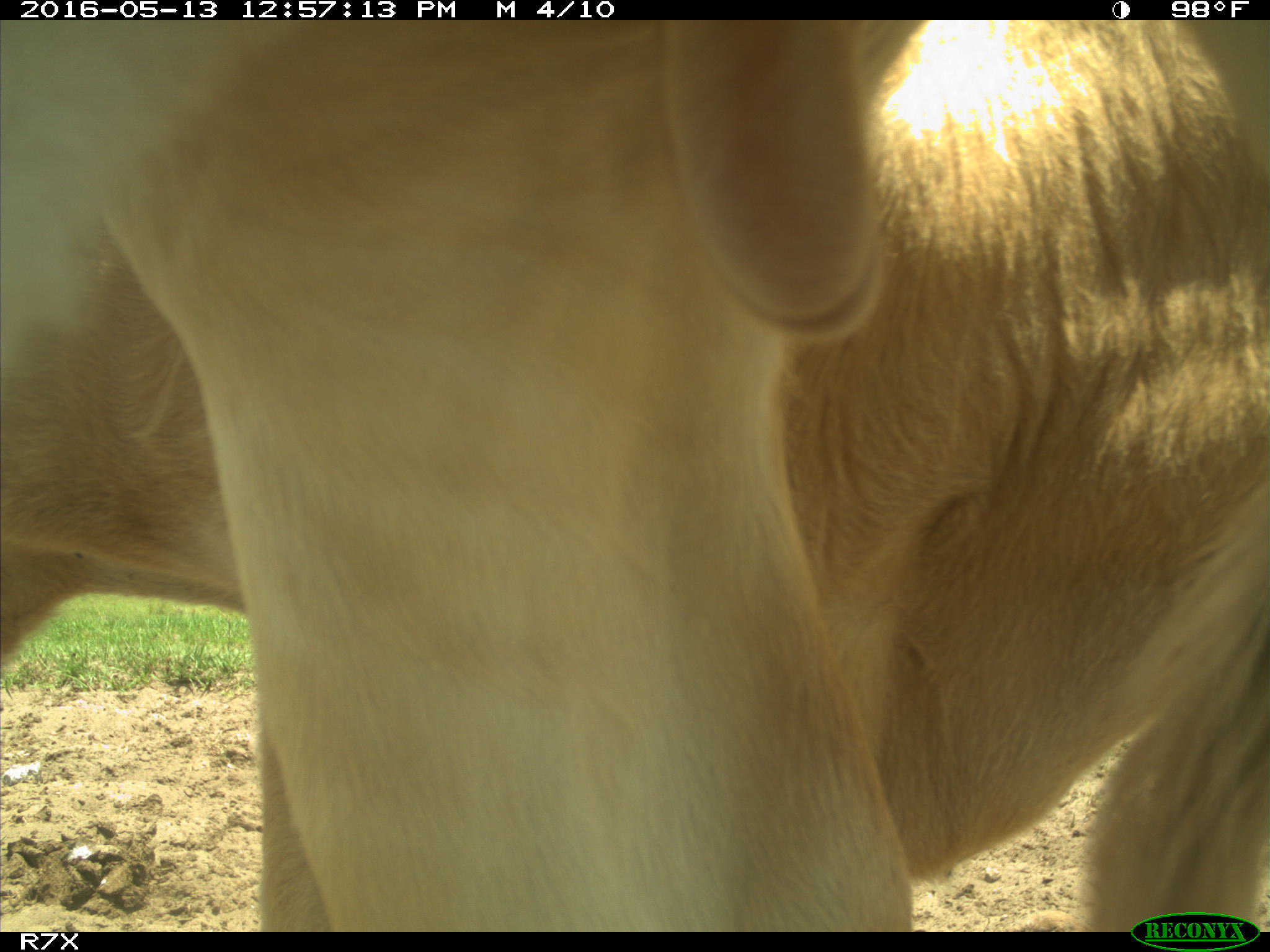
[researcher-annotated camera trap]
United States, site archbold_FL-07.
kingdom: Animalia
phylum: Chordata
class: Mammalia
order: Artiodactyla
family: Bovidae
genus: Bos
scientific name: Bos taurus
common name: domestic cow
Bos taurus (domestic cow).